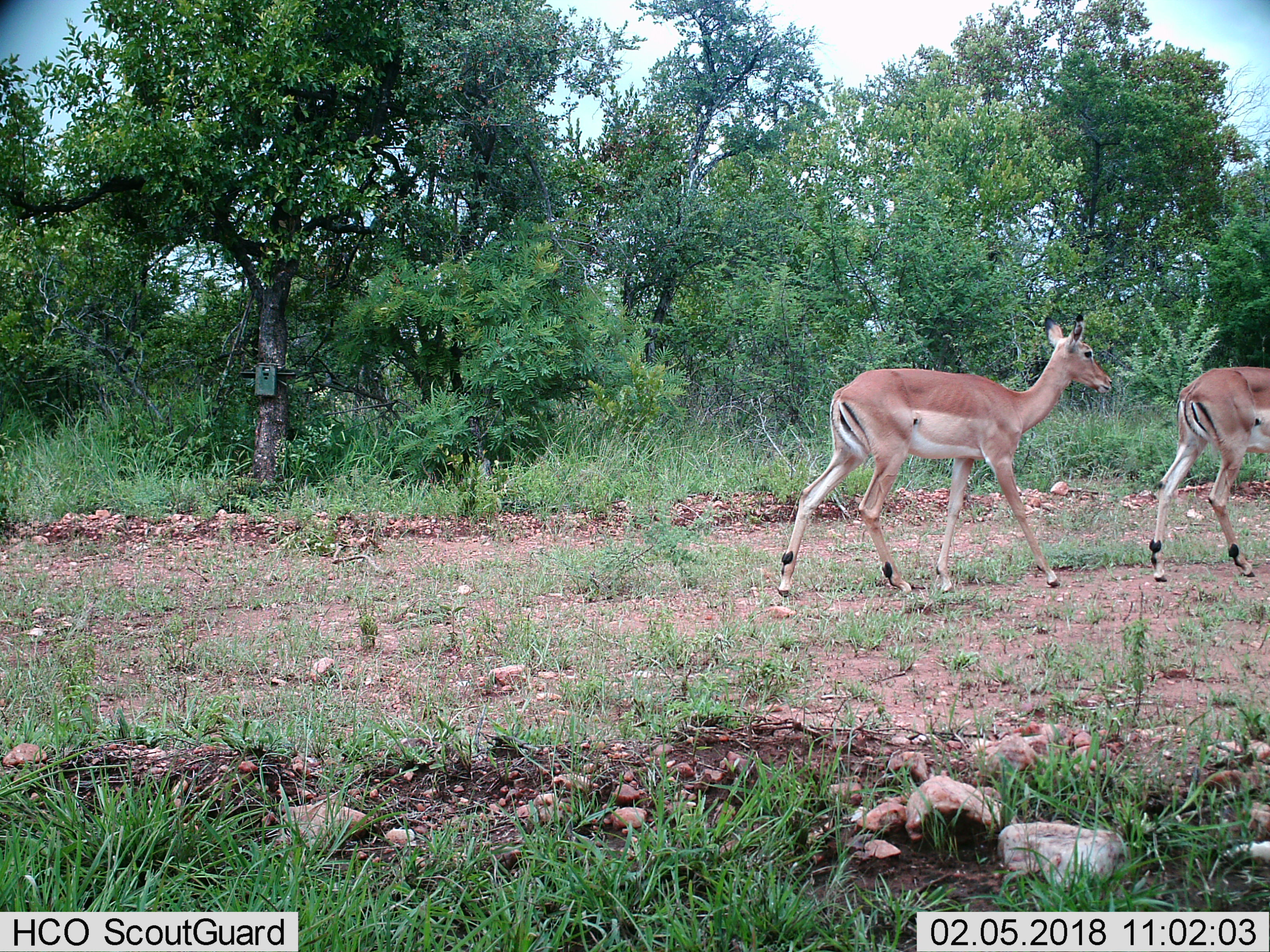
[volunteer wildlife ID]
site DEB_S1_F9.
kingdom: Animalia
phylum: Chordata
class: Mammalia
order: Artiodactyla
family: Bovidae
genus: Aepyceros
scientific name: Aepyceros melampus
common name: impala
Impala (Aepyceros melampus), count 2. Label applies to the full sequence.